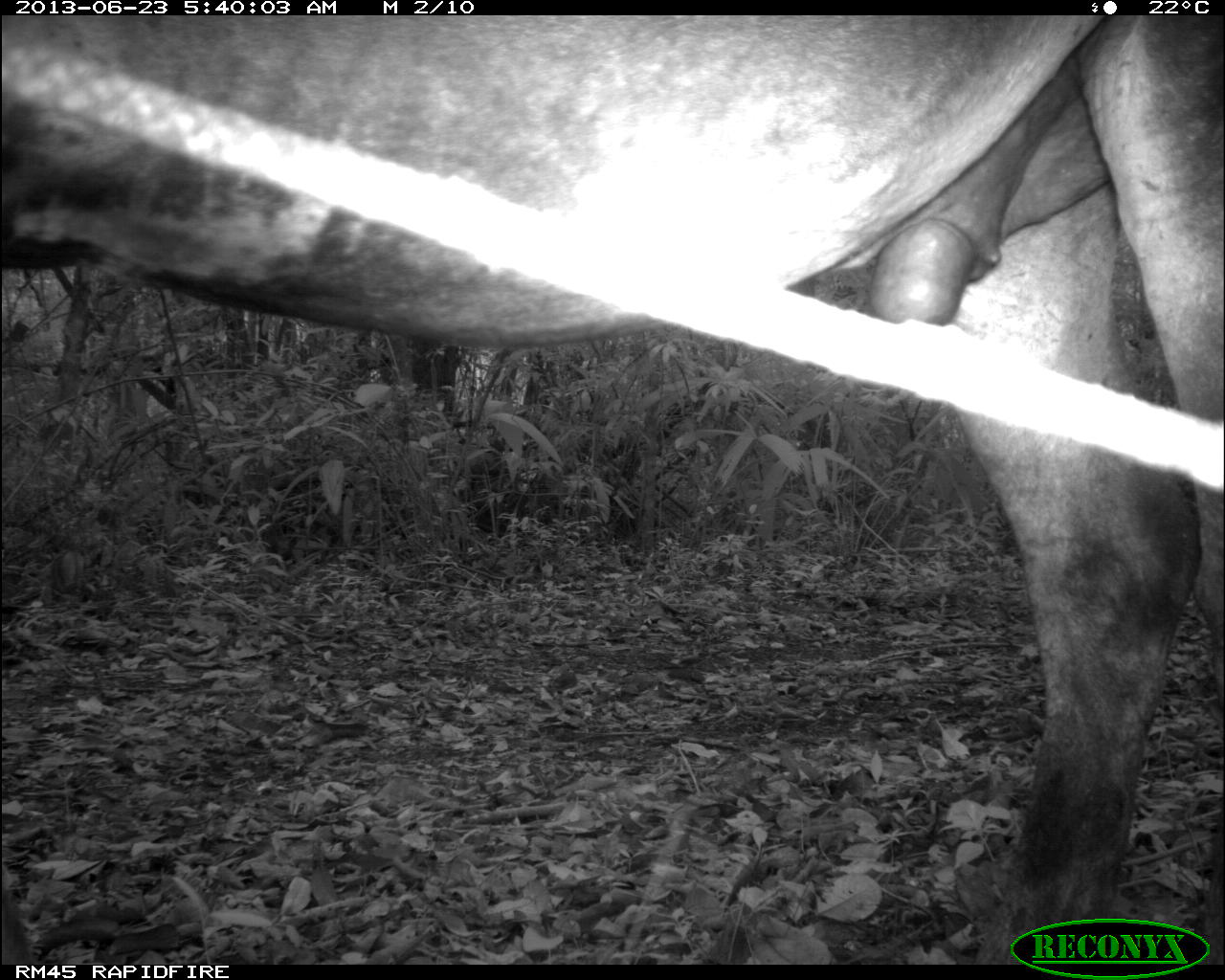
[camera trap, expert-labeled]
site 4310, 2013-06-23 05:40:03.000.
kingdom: Animalia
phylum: Chordata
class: Mammalia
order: Perissodactyla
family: Equidae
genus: Equus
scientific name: Equus ferus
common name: wild horse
Equus ferus (wild horse), count 1.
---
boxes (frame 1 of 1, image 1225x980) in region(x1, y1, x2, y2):
equus ferus: region(0, 14, 1224, 964)